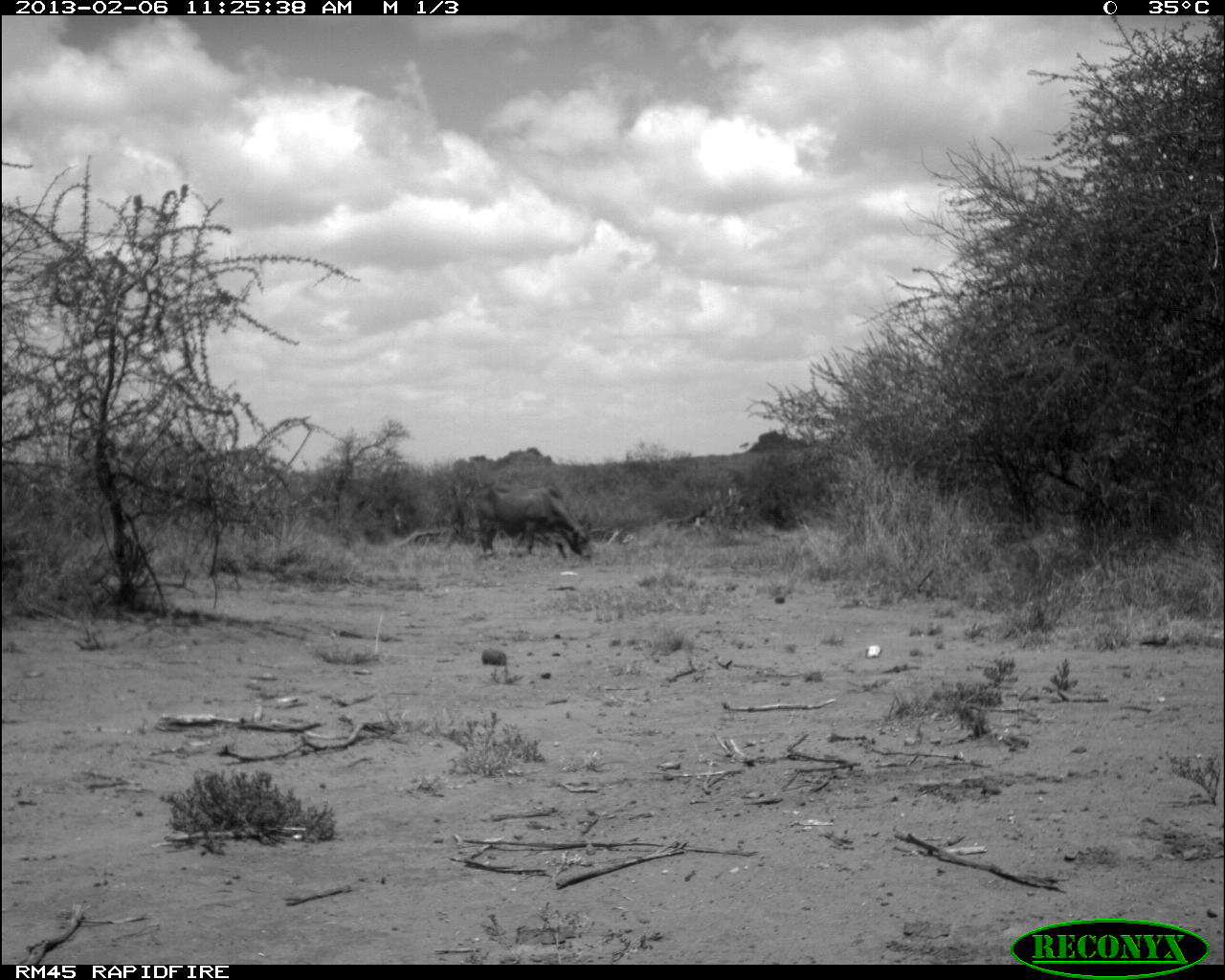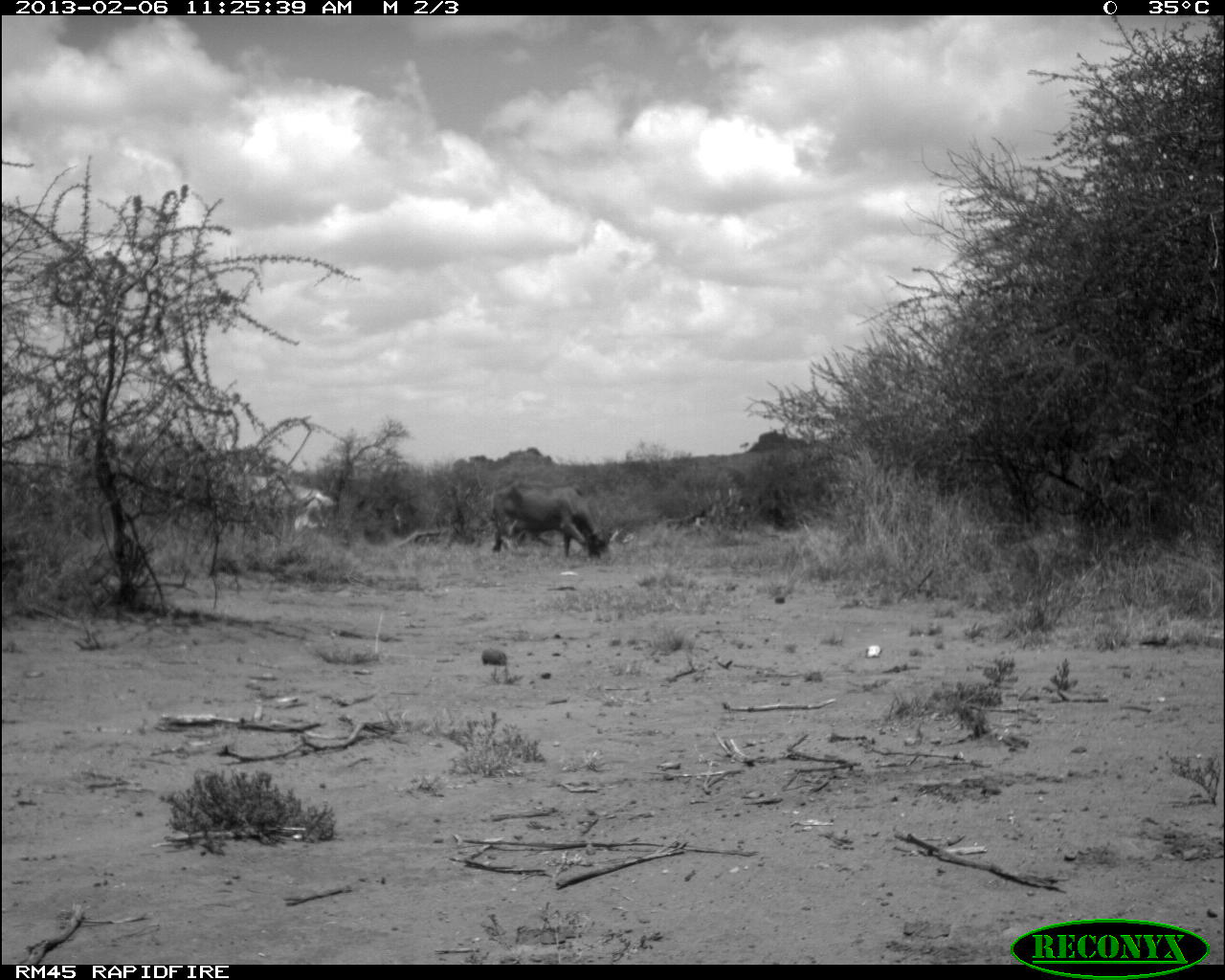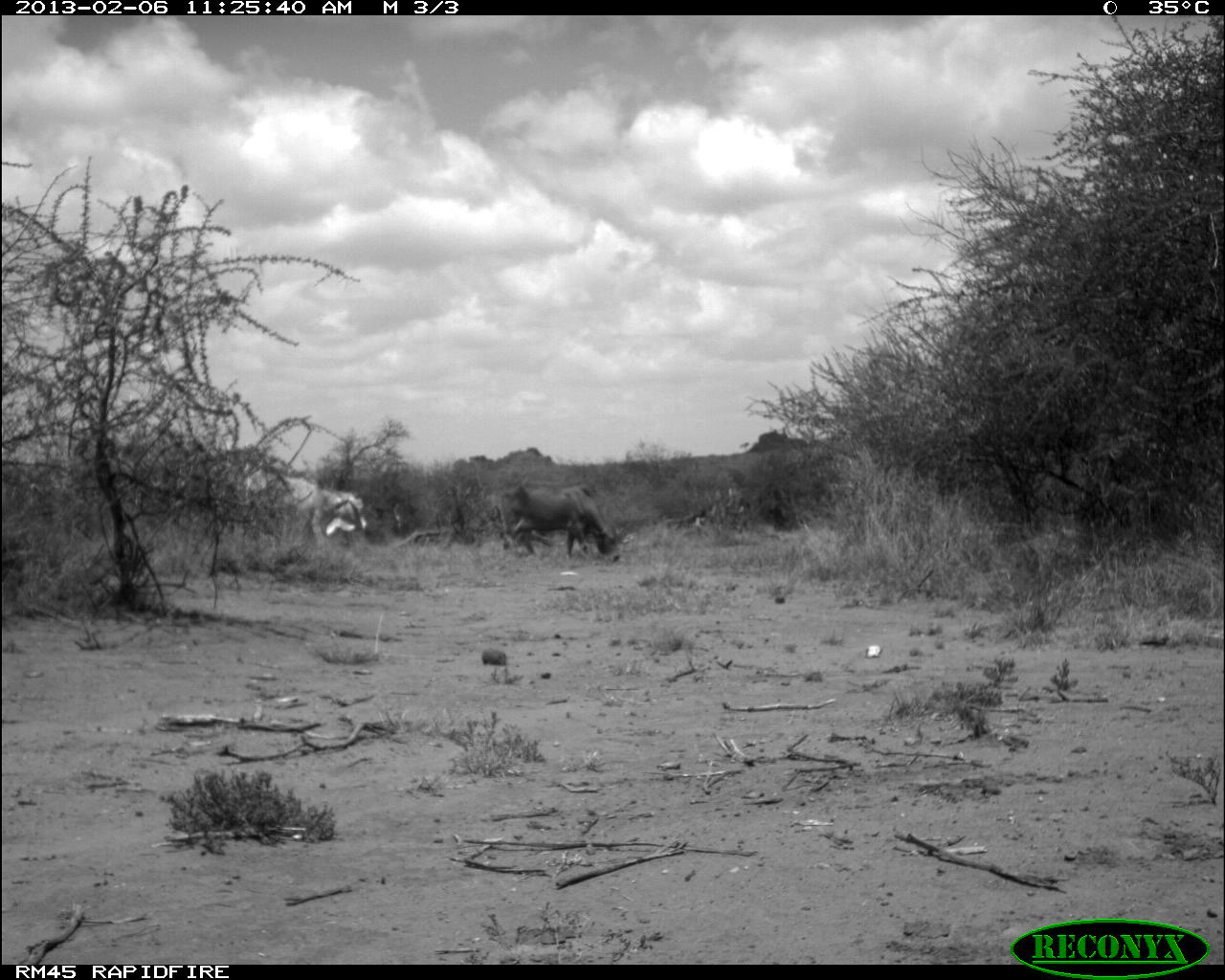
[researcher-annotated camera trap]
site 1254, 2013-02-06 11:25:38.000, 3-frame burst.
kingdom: Animalia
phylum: Chordata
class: Mammalia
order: Artiodactyla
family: Bovidae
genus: Bos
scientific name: Bos taurus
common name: domestic cattle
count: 1